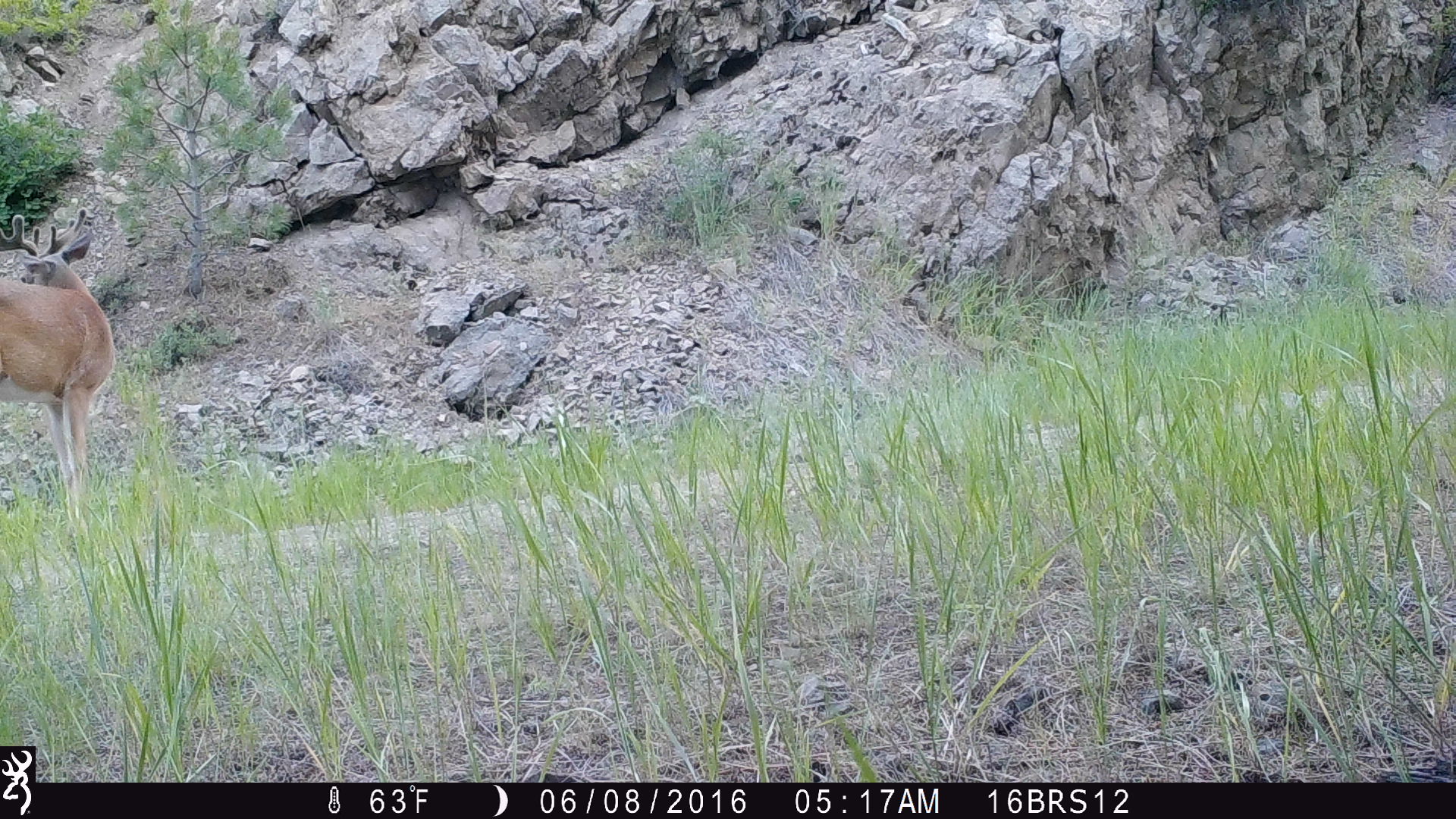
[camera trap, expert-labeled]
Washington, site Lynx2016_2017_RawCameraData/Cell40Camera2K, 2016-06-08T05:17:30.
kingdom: Animalia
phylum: Chordata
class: Mammalia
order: Artiodactyla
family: Cervidae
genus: Odocoileus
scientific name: Odocoileus virginianus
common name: white-tailed deer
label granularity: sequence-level